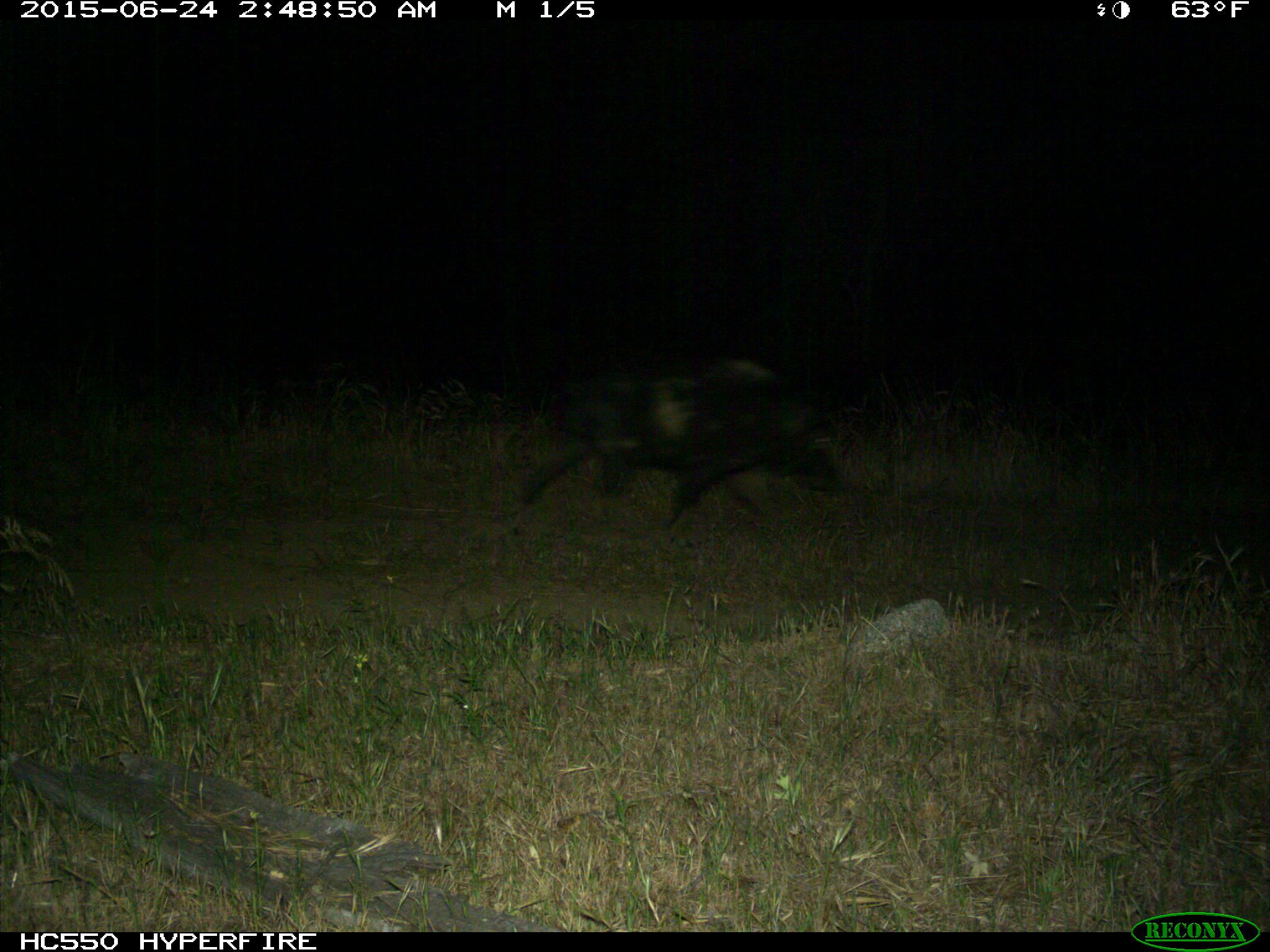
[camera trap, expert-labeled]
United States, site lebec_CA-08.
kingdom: Animalia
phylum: Chordata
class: Mammalia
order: Artiodactyla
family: Suidae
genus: Sus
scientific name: Sus scrofa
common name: wild boar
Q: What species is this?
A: Sus scrofa (wild boar).